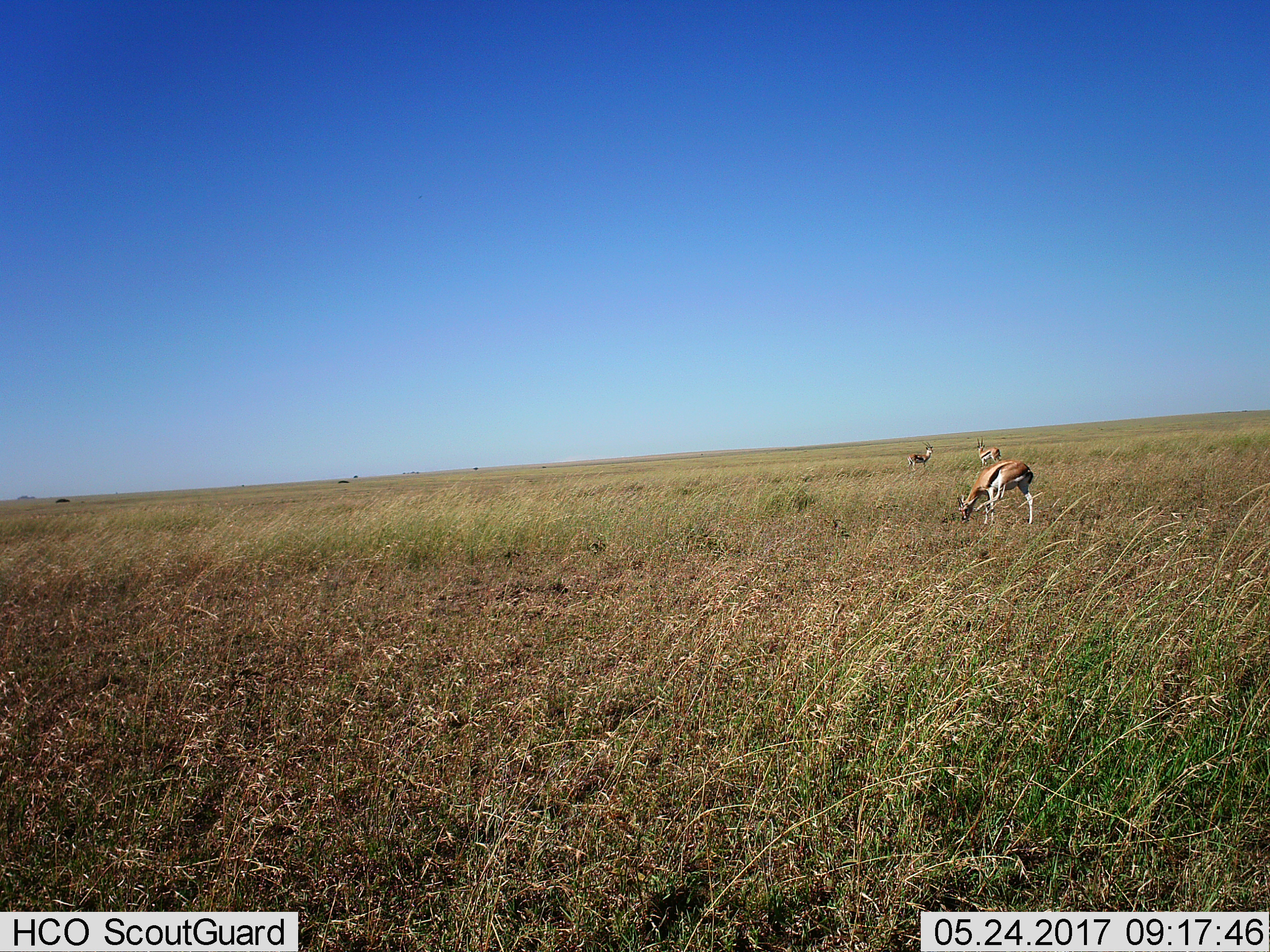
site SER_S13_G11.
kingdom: Animalia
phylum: Chordata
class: Mammalia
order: Artiodactyla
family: Bovidae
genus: Eudorcas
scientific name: Eudorcas thomsonii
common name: thomson's gazelle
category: gazellethomsons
Gazellethomsons (thomson's gazelle) (Eudorcas thomsonii), count 3. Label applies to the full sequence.